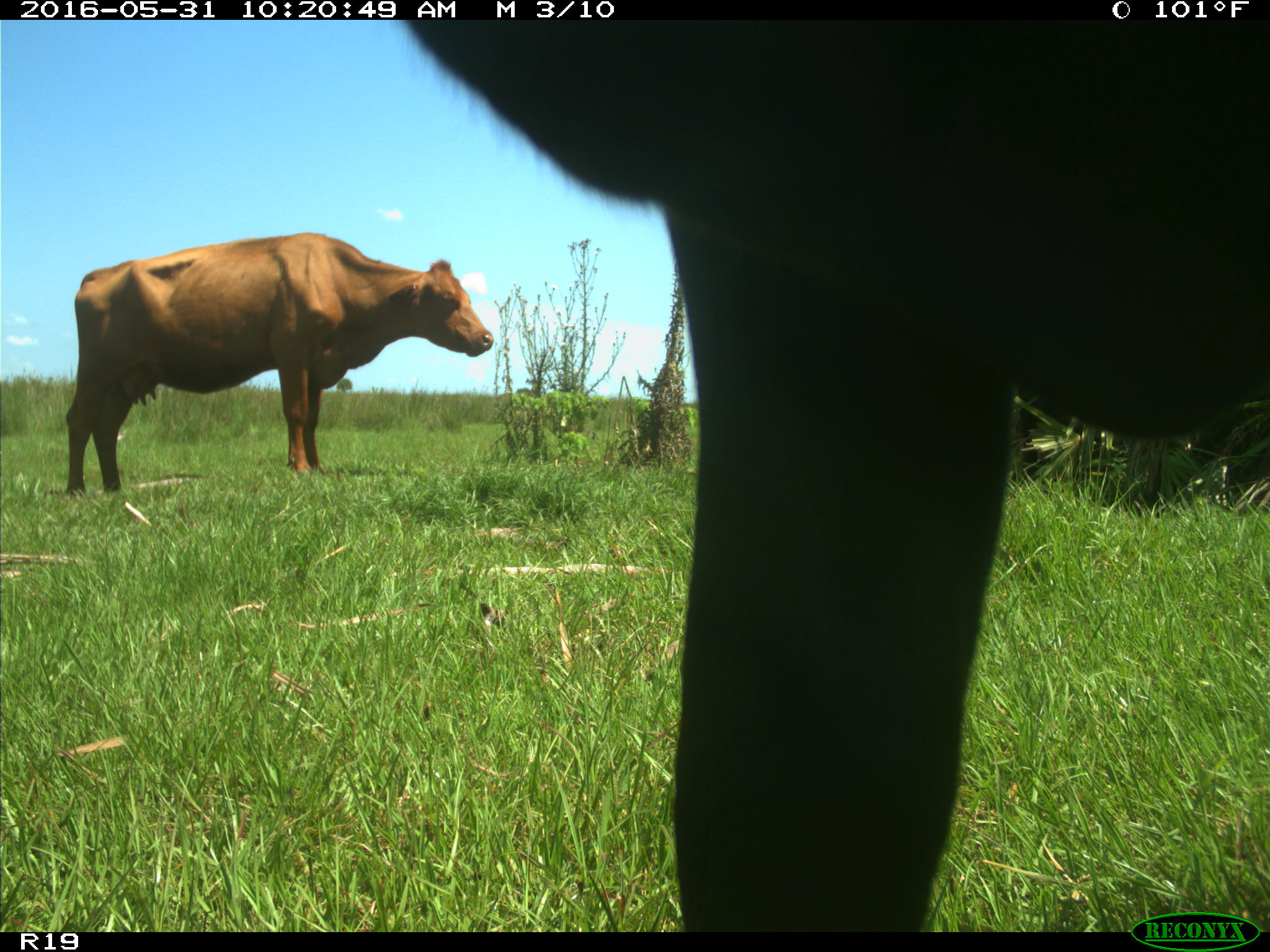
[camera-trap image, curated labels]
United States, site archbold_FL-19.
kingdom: Animalia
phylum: Chordata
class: Mammalia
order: Artiodactyla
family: Bovidae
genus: Bos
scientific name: Bos taurus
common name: domestic cow